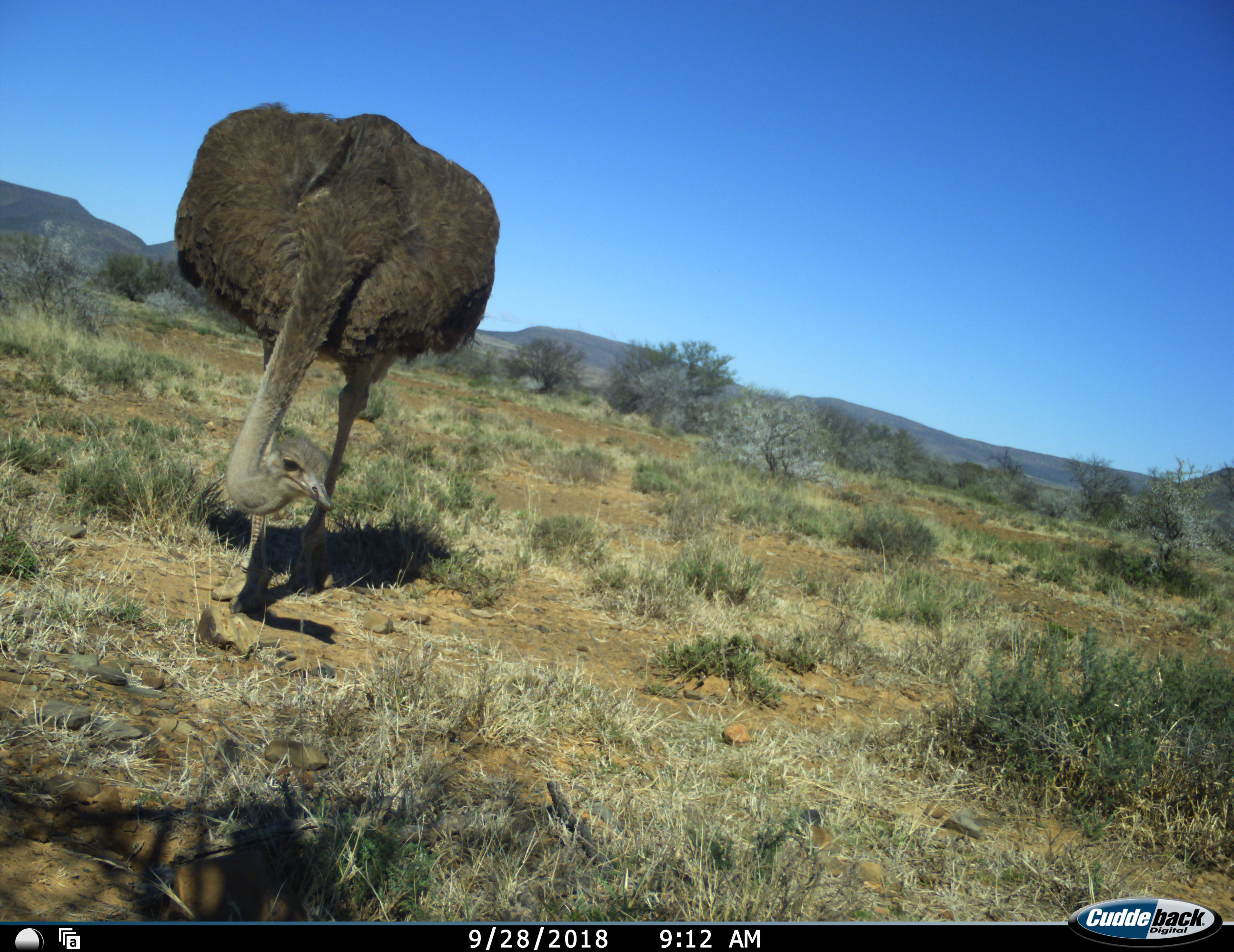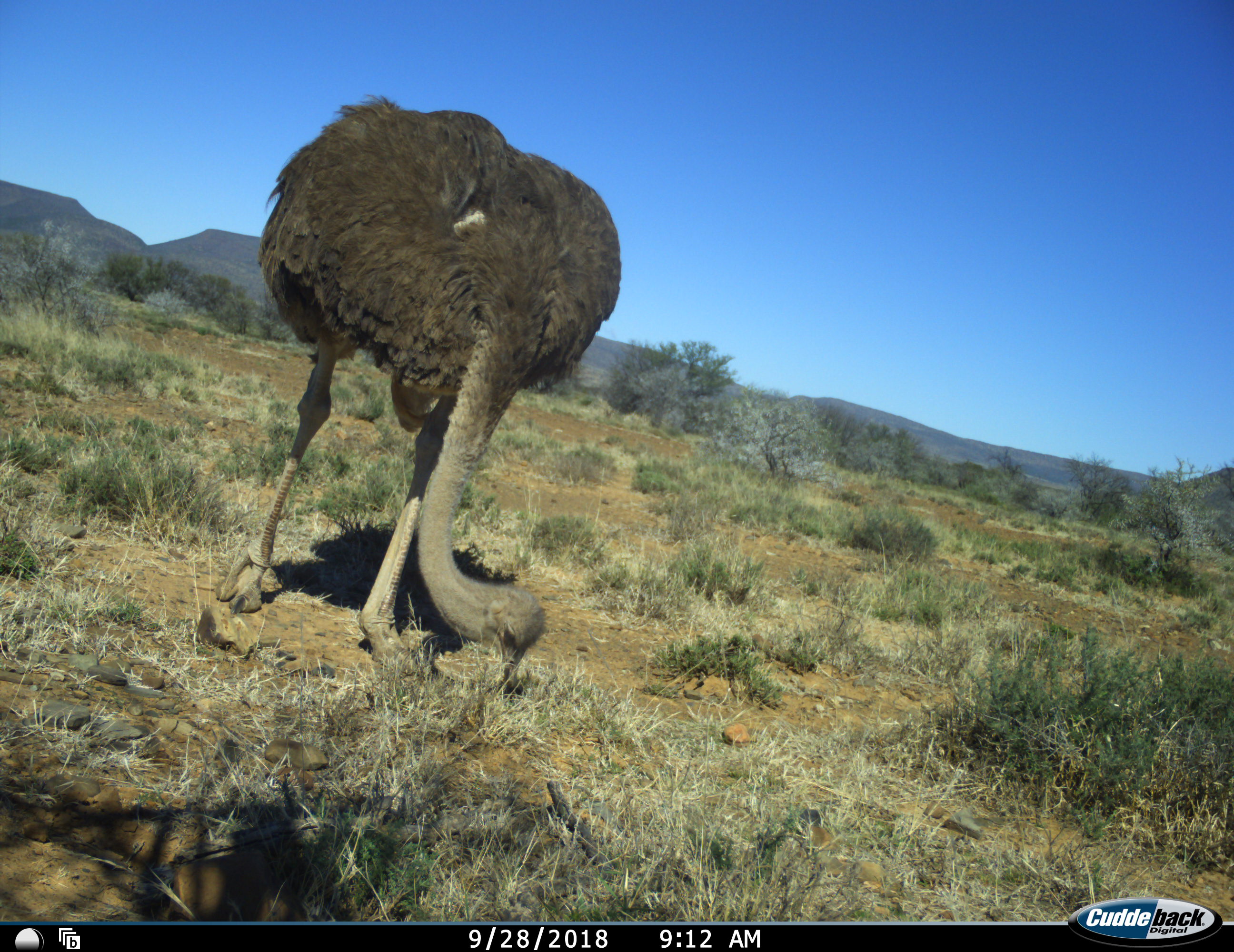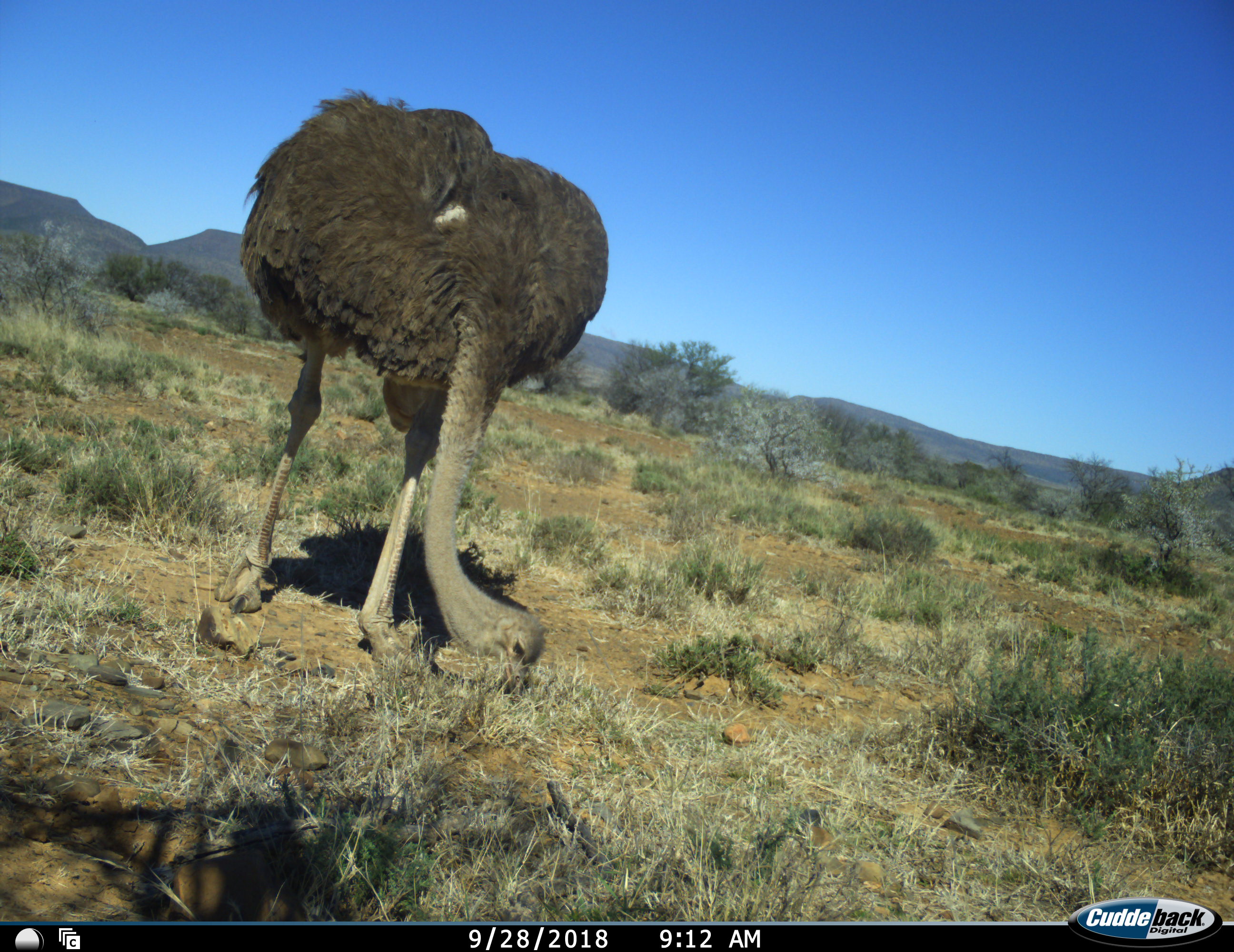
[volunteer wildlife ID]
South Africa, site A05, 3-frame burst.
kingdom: Animalia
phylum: Chordata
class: Aves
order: Struthioniformes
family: Struthionidae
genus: Struthio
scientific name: Struthio camelus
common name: ostrich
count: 1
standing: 20%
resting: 0%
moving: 20%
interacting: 0%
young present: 0%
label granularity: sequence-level